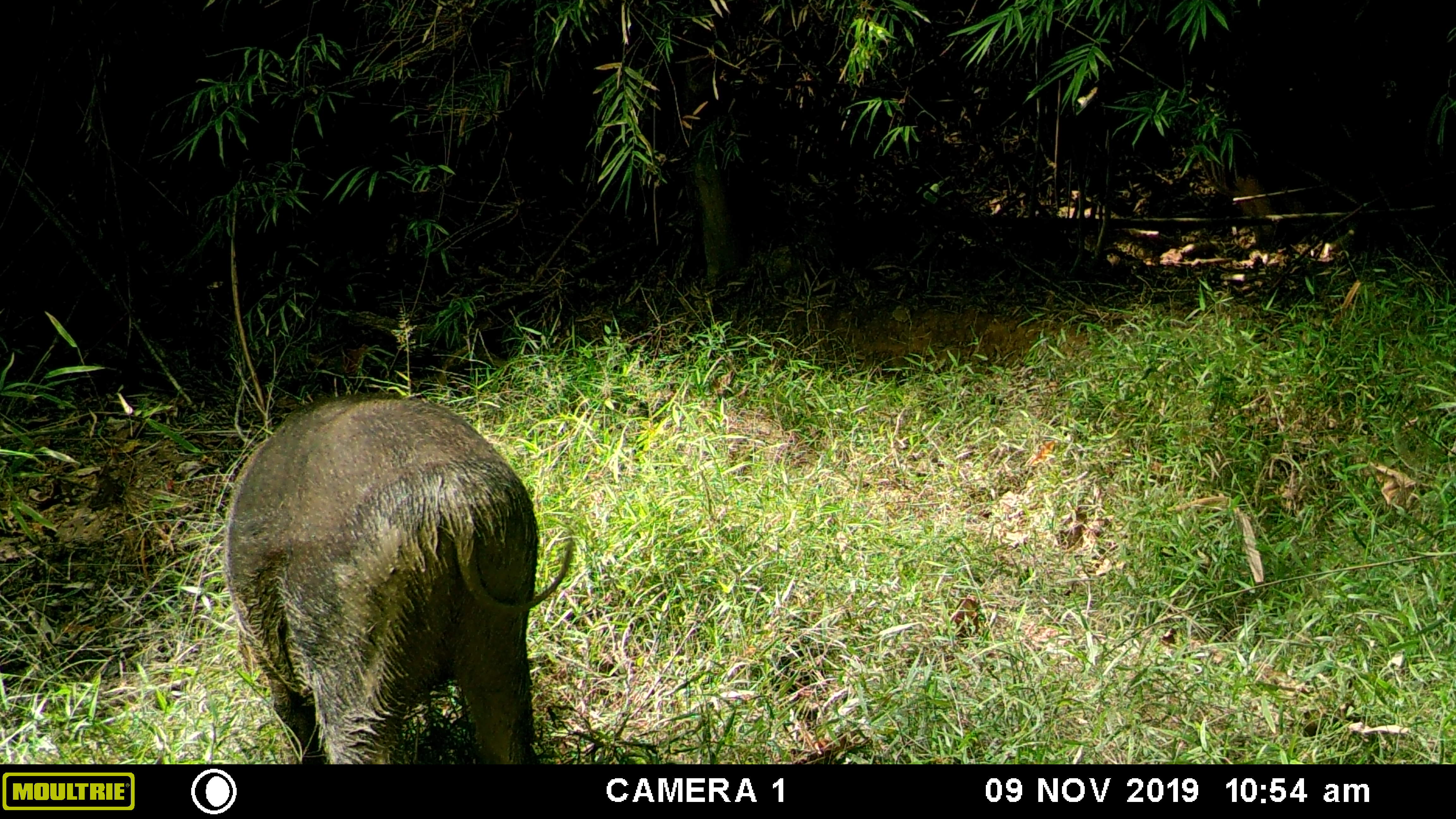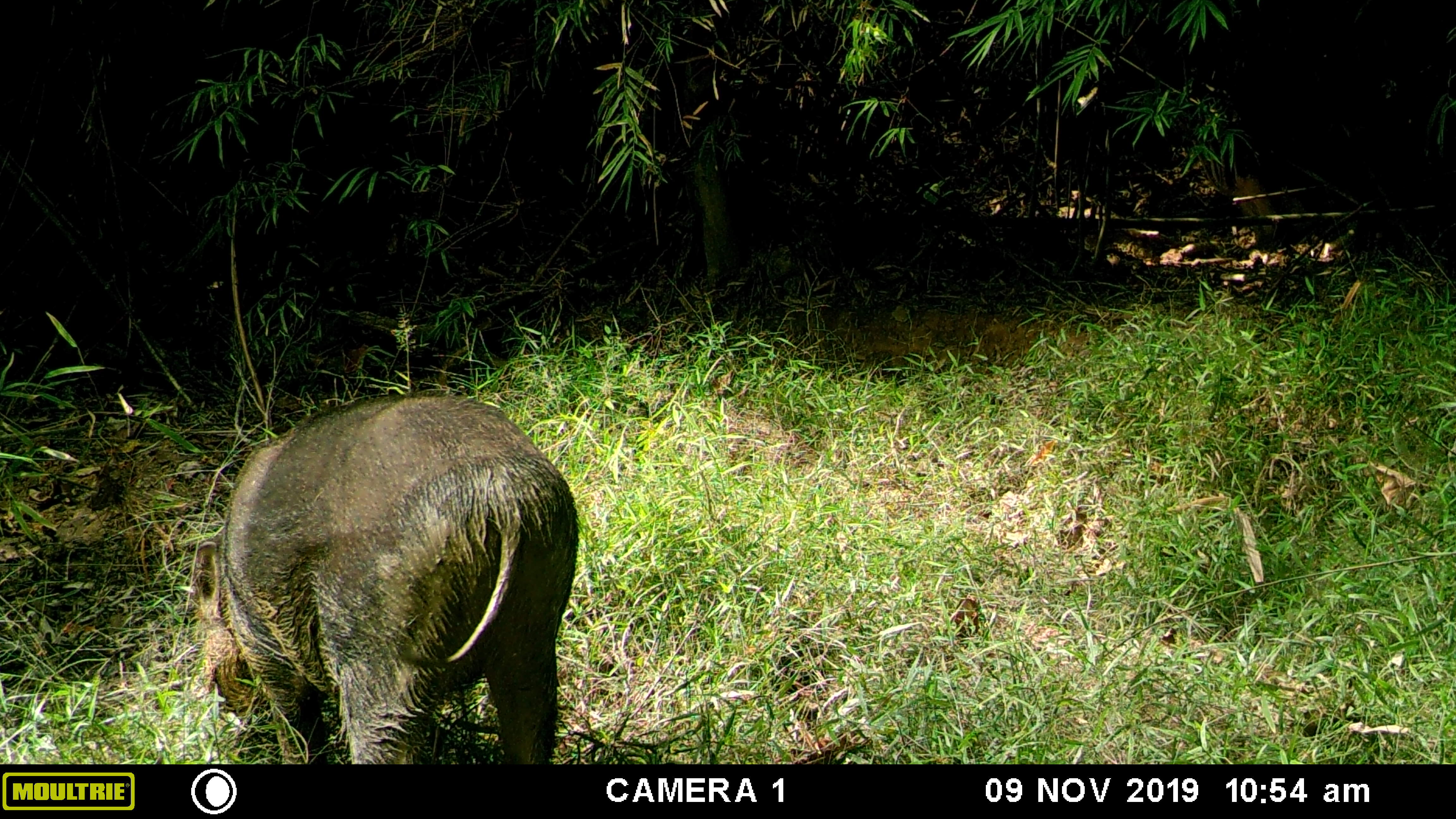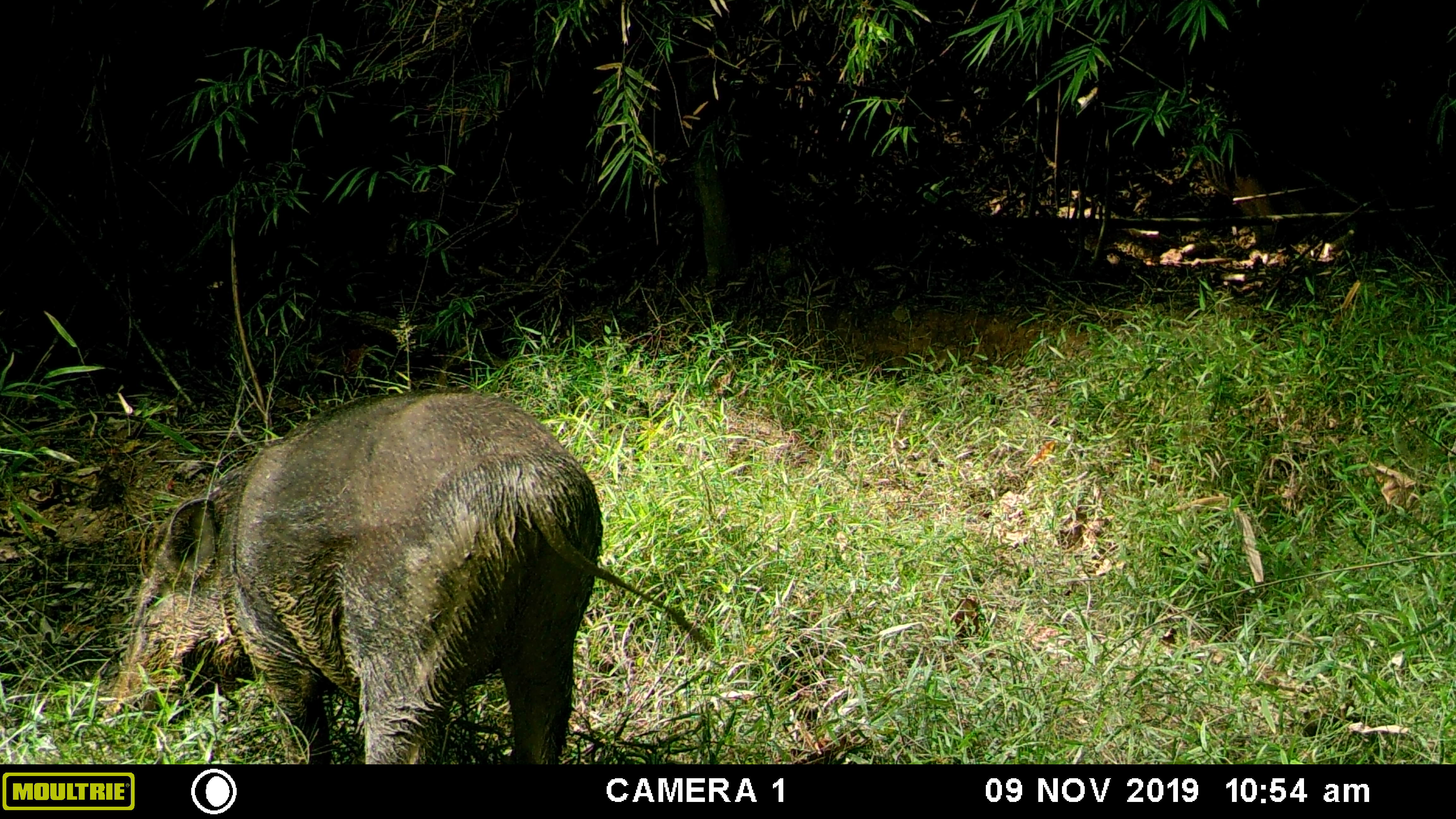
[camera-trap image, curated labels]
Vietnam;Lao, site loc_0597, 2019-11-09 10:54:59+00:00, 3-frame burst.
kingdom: Animalia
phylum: Chordata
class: Mammalia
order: Artiodactyla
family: Suidae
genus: Sus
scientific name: Sus scrofa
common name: eurasian wild pig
Eurasian wild pig (Sus scrofa). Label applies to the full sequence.